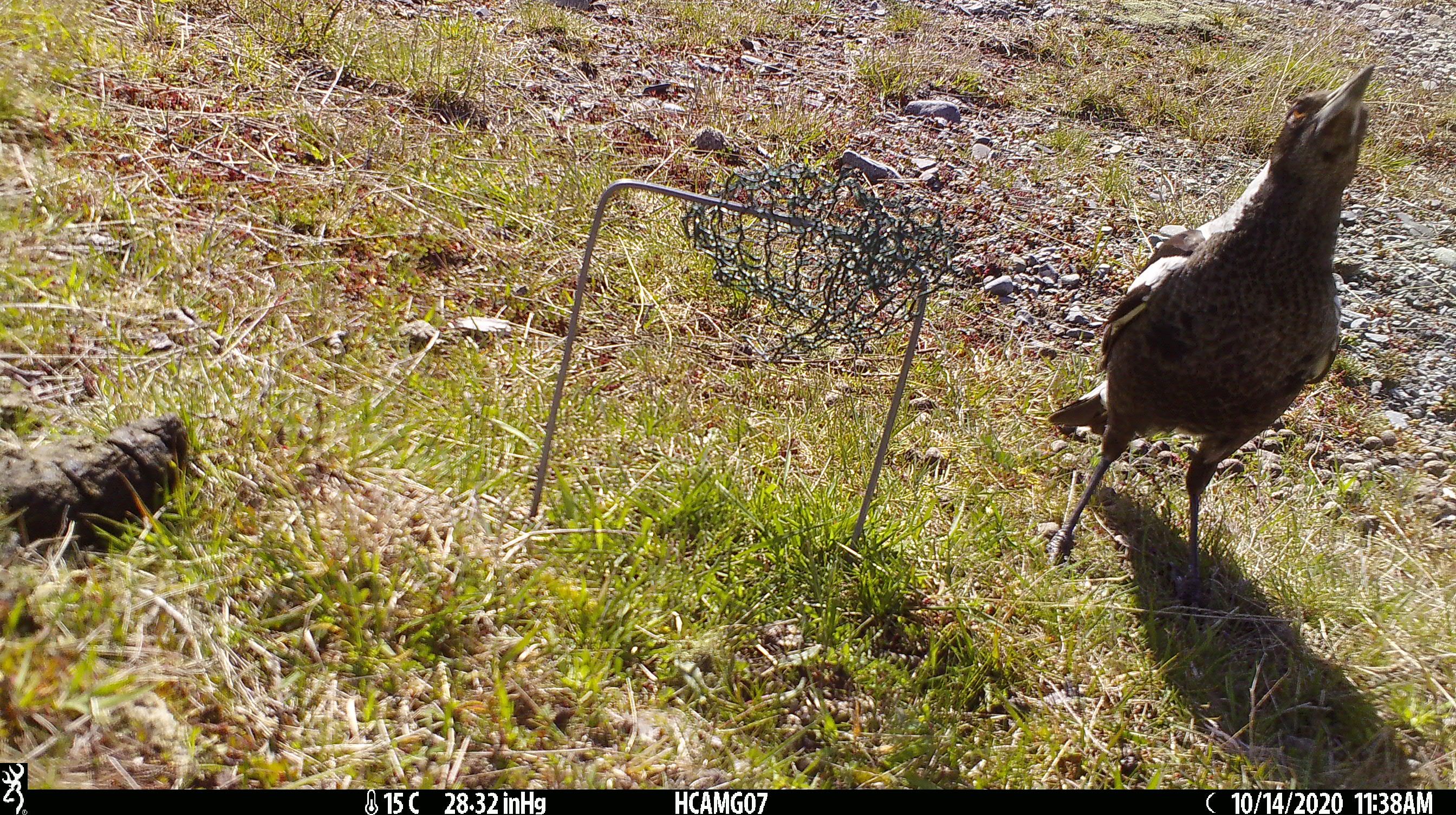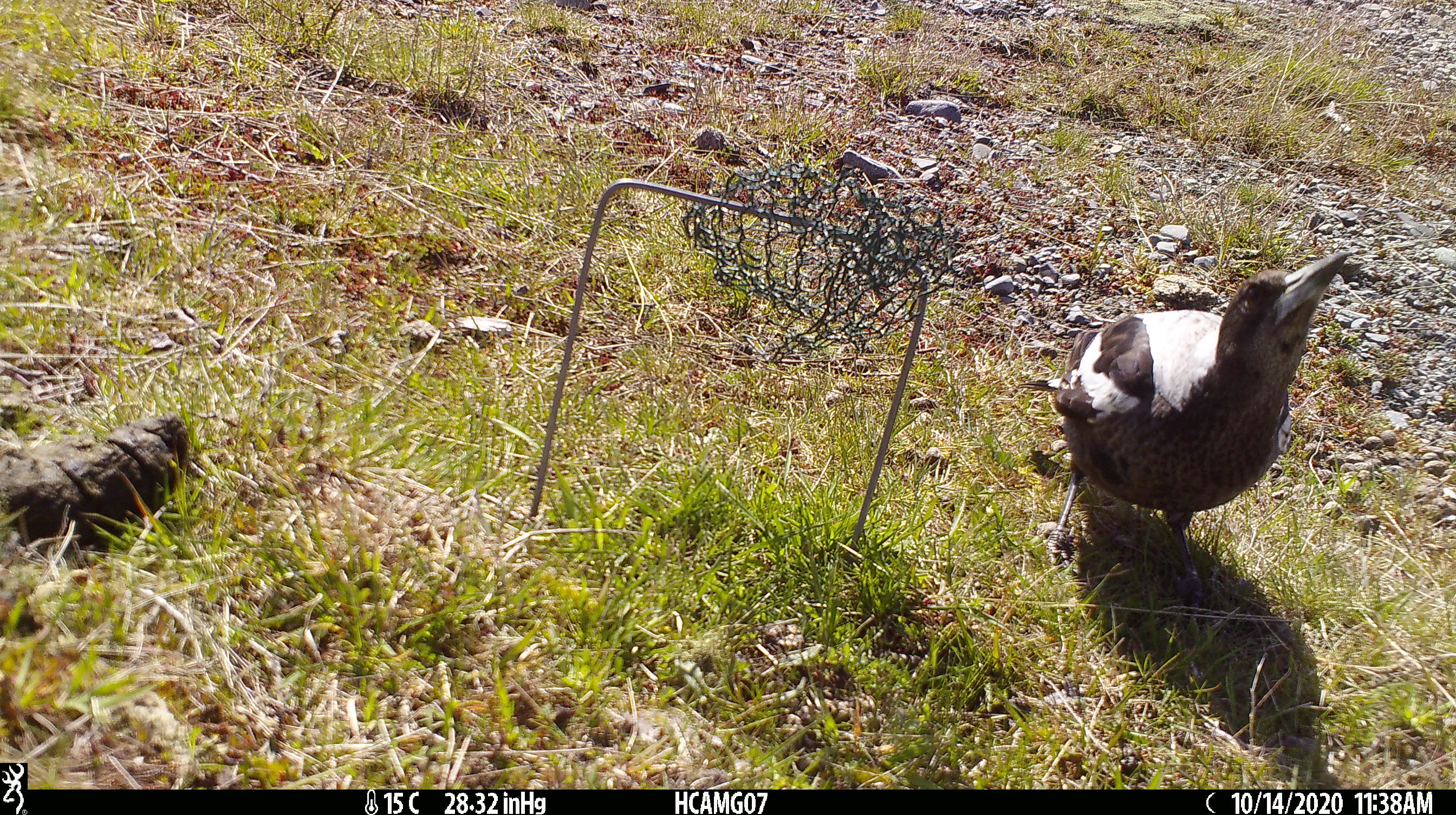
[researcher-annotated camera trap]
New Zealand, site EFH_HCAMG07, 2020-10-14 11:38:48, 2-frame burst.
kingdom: Animalia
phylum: Chordata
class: Aves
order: Passeriformes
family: Artamidae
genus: Gymnorhina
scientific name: Gymnorhina tibicen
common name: australian magpie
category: magpie